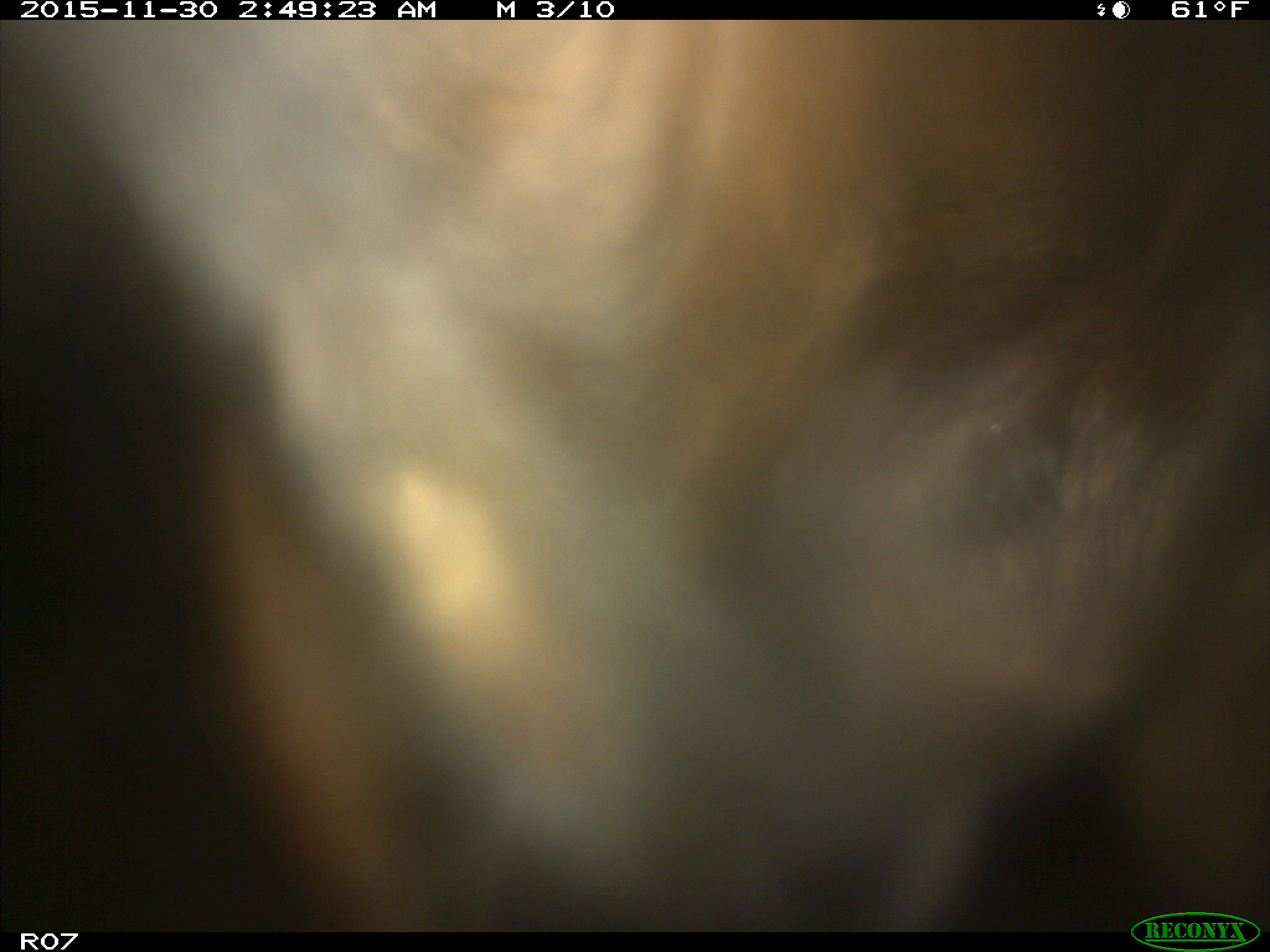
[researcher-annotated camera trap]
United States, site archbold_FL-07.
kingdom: Animalia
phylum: Chordata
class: Mammalia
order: Artiodactyla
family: Bovidae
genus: Bos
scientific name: Bos taurus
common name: domestic cow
Bos taurus (domestic cow).